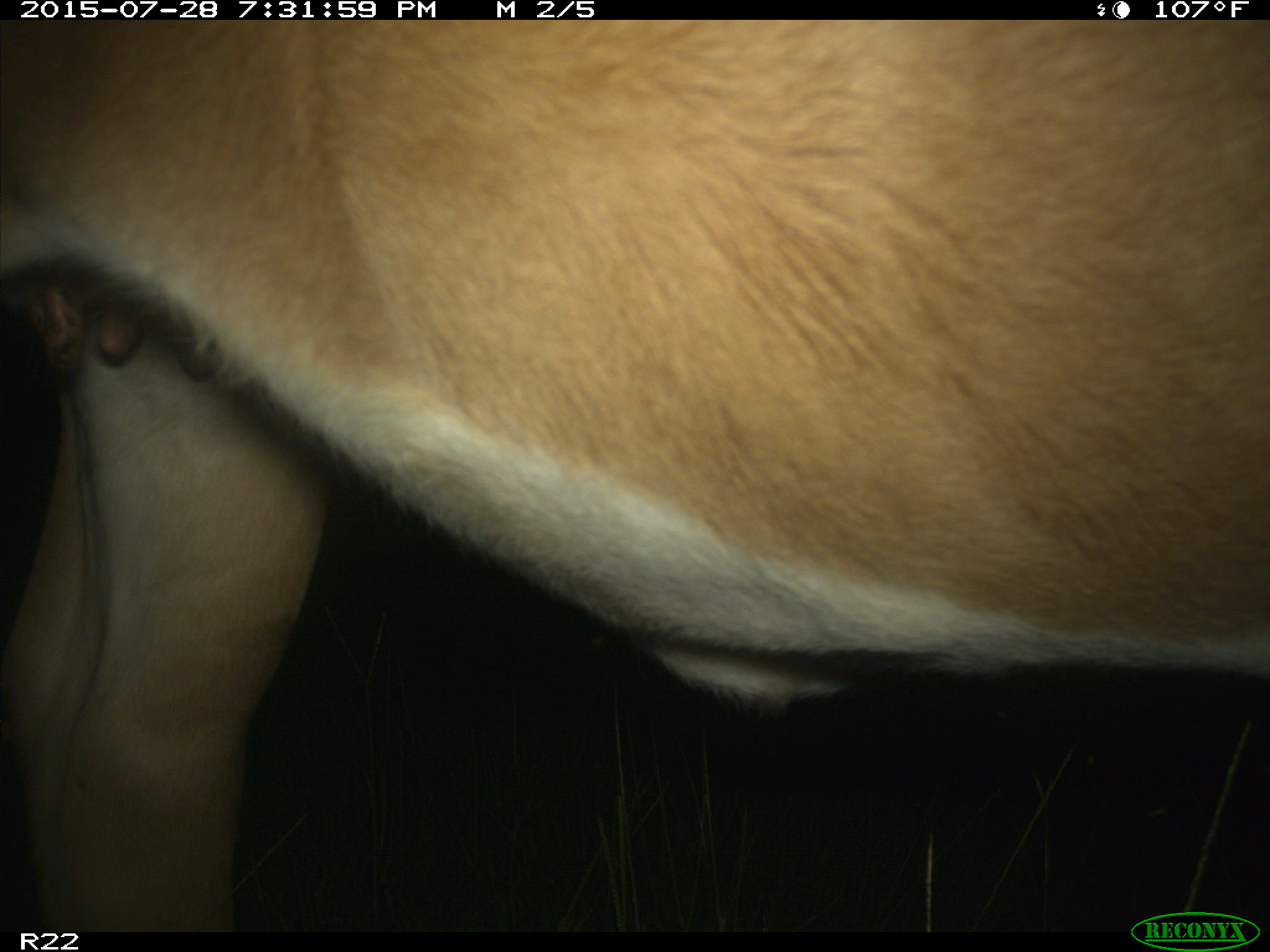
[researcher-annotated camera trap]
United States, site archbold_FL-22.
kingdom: Animalia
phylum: Chordata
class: Mammalia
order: Artiodactyla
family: Bovidae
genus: Bos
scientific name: Bos taurus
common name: domestic cow